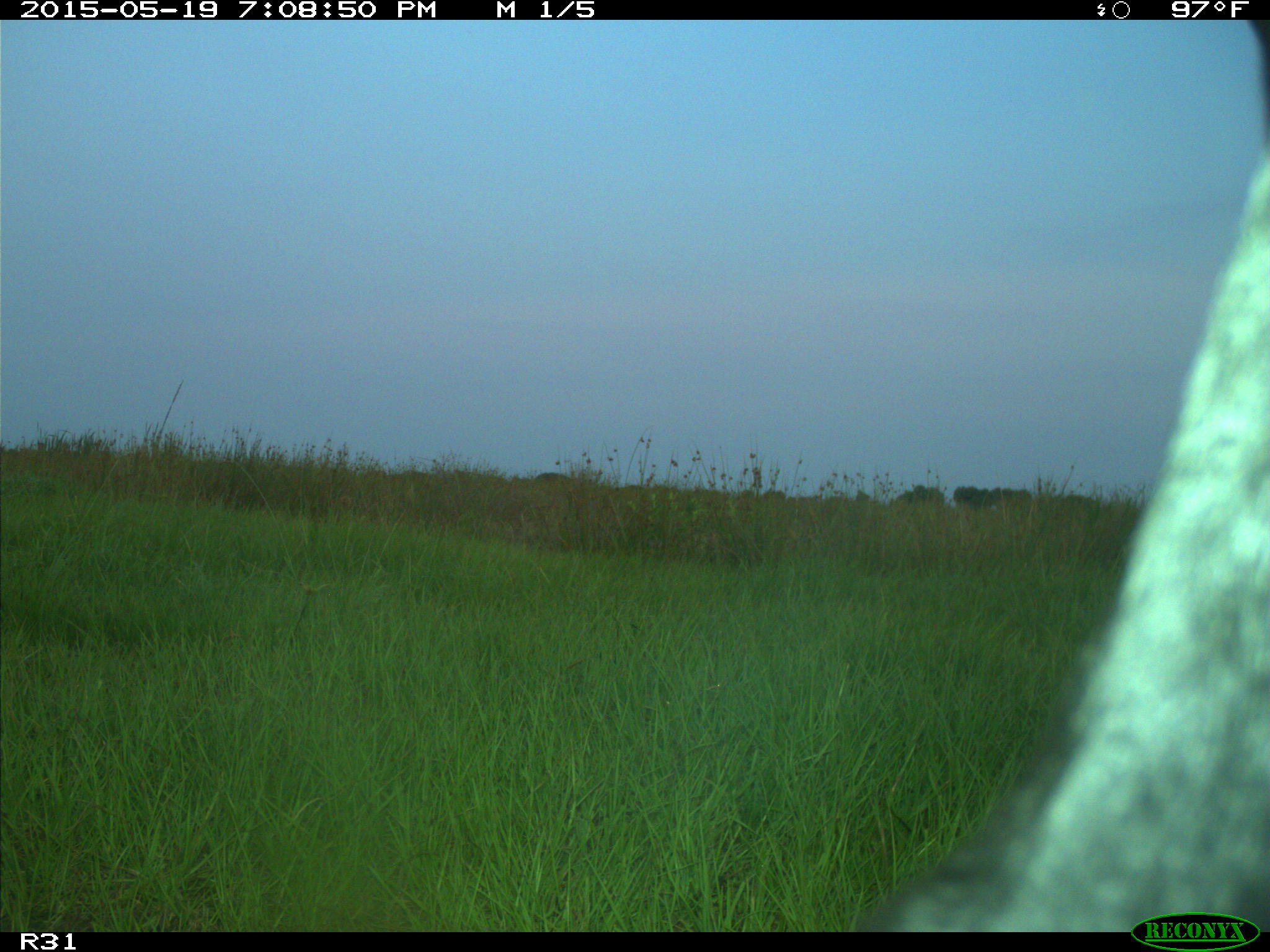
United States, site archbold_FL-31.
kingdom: Animalia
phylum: Chordata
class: Mammalia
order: Artiodactyla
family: Bovidae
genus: Bos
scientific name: Bos taurus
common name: domestic cow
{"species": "Bos taurus (domestic cow)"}